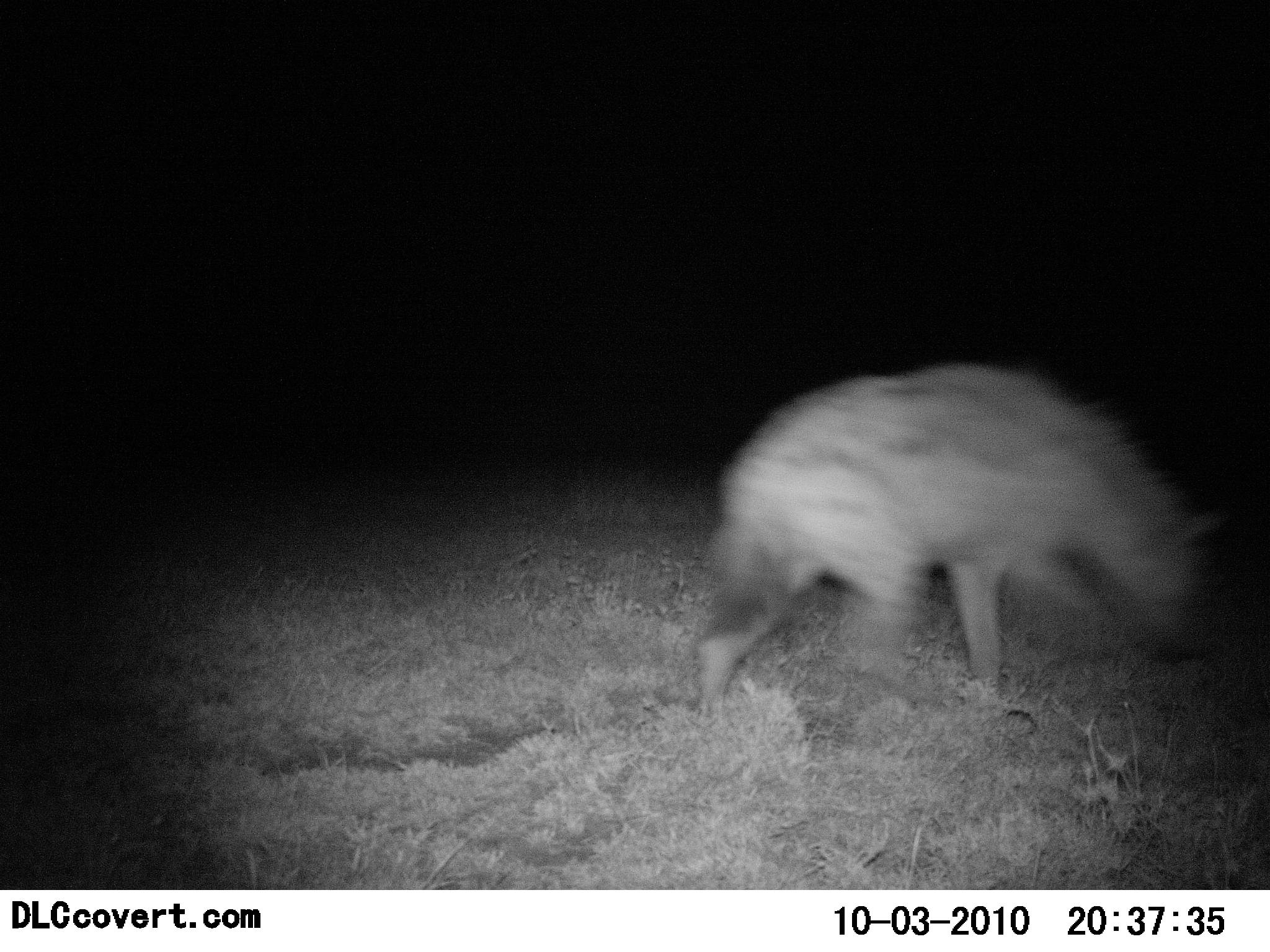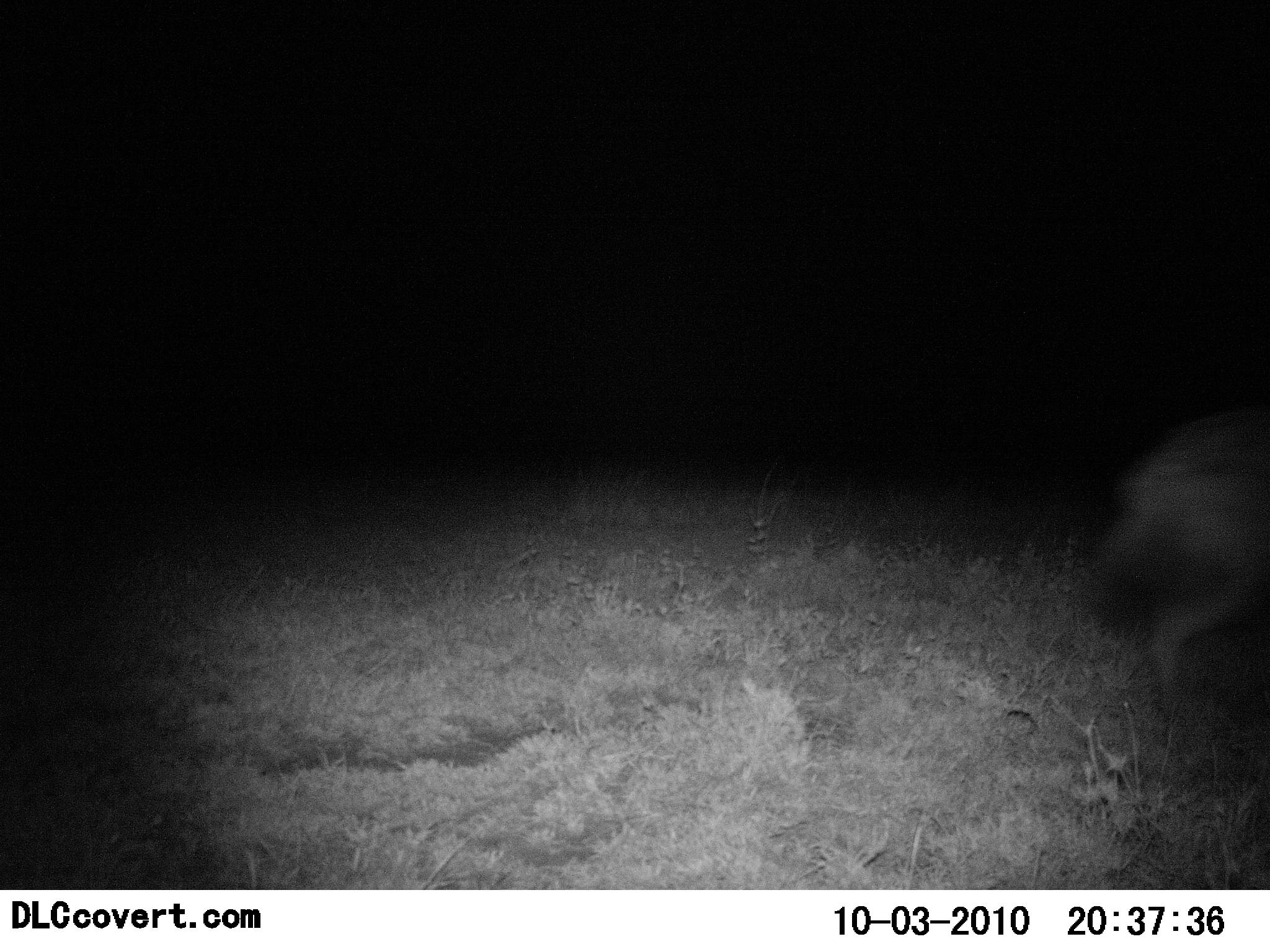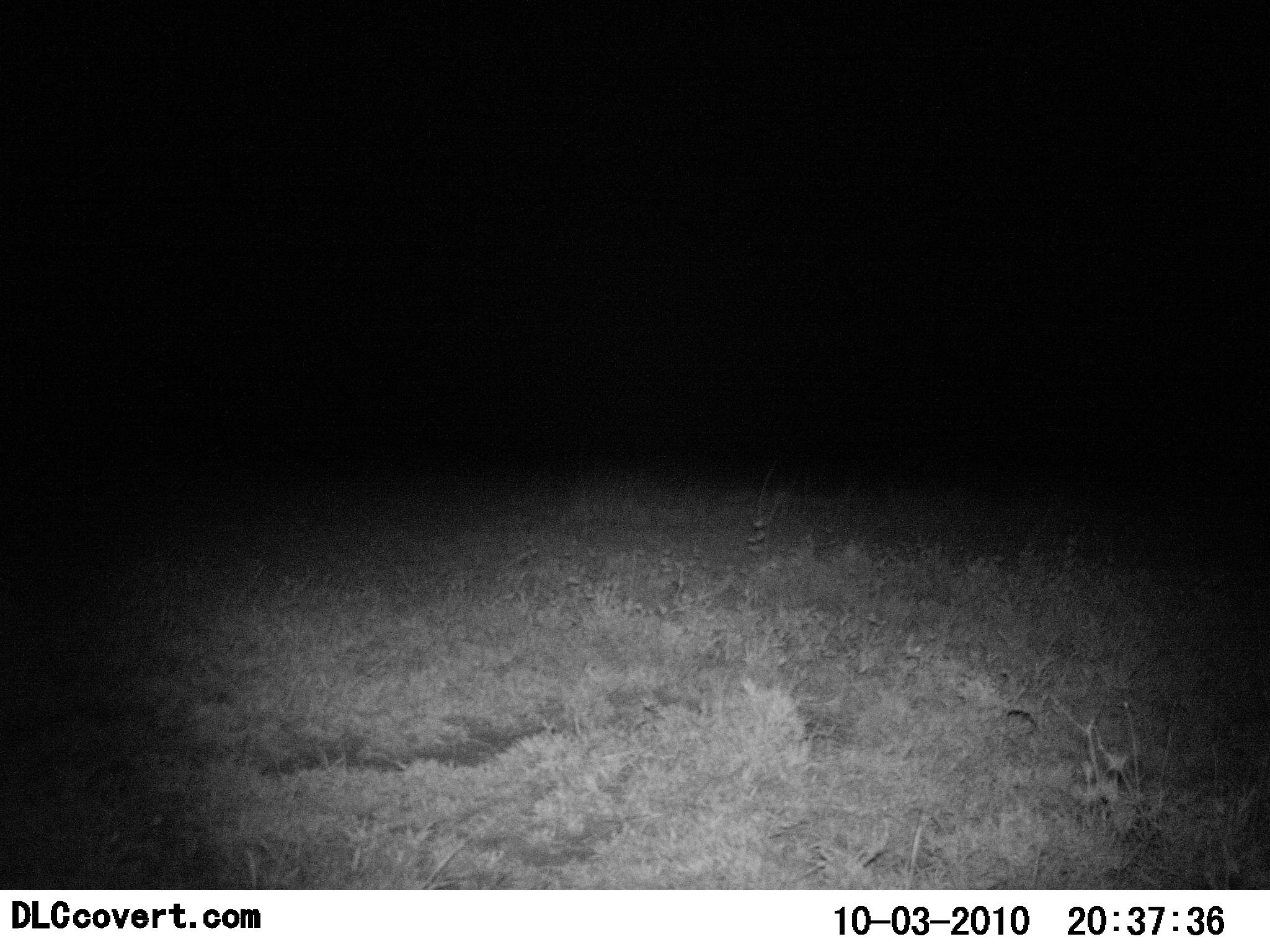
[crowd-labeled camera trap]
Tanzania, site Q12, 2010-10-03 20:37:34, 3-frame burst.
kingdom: Animalia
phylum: Chordata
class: Mammalia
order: Carnivora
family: Hyaenidae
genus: Crocuta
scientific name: Crocuta crocuta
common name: spotted hyena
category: hyenaspotted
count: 1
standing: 8%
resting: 0%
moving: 100%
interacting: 0%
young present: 0%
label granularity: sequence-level